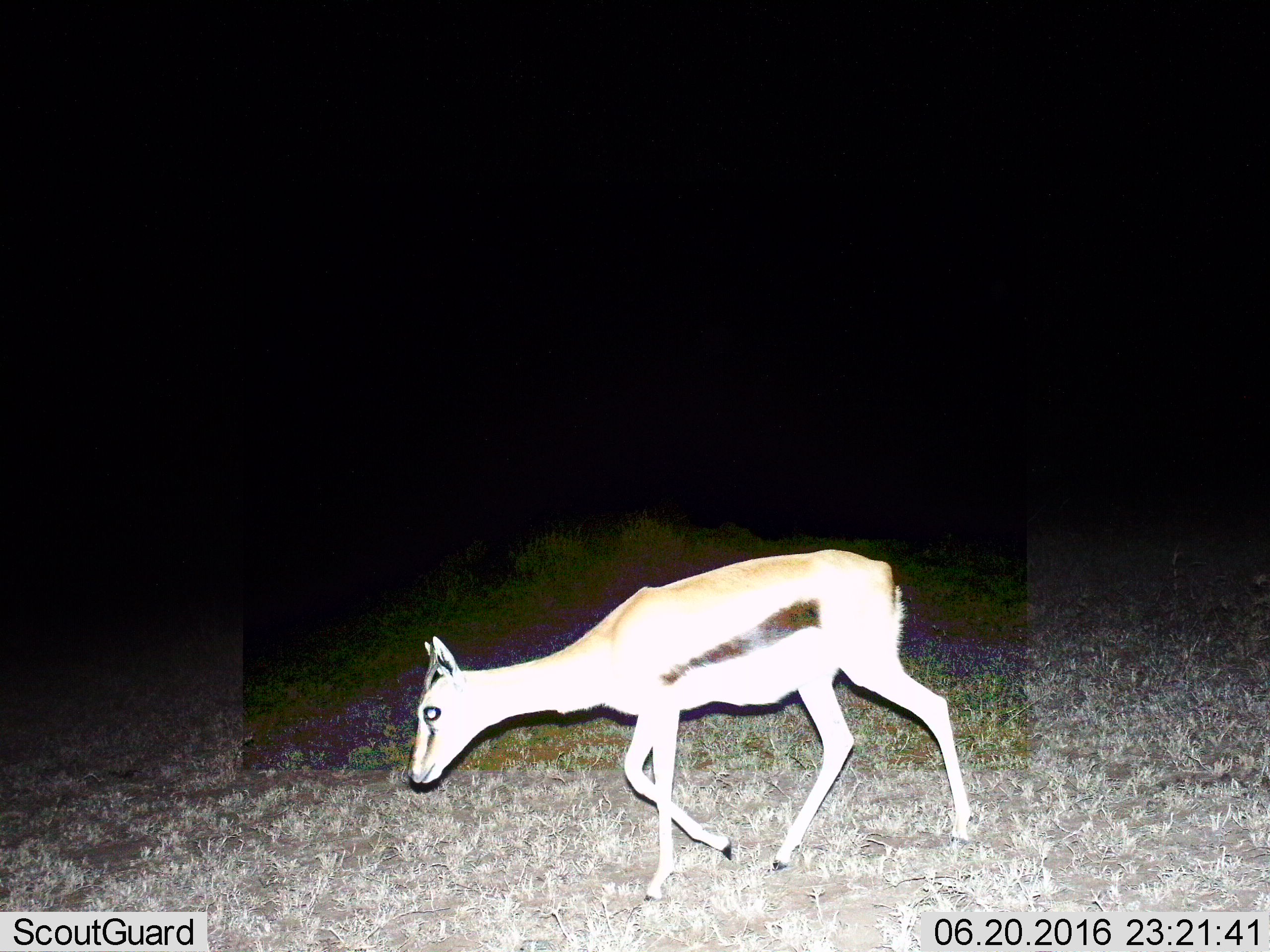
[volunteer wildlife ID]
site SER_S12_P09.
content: unidentified animal